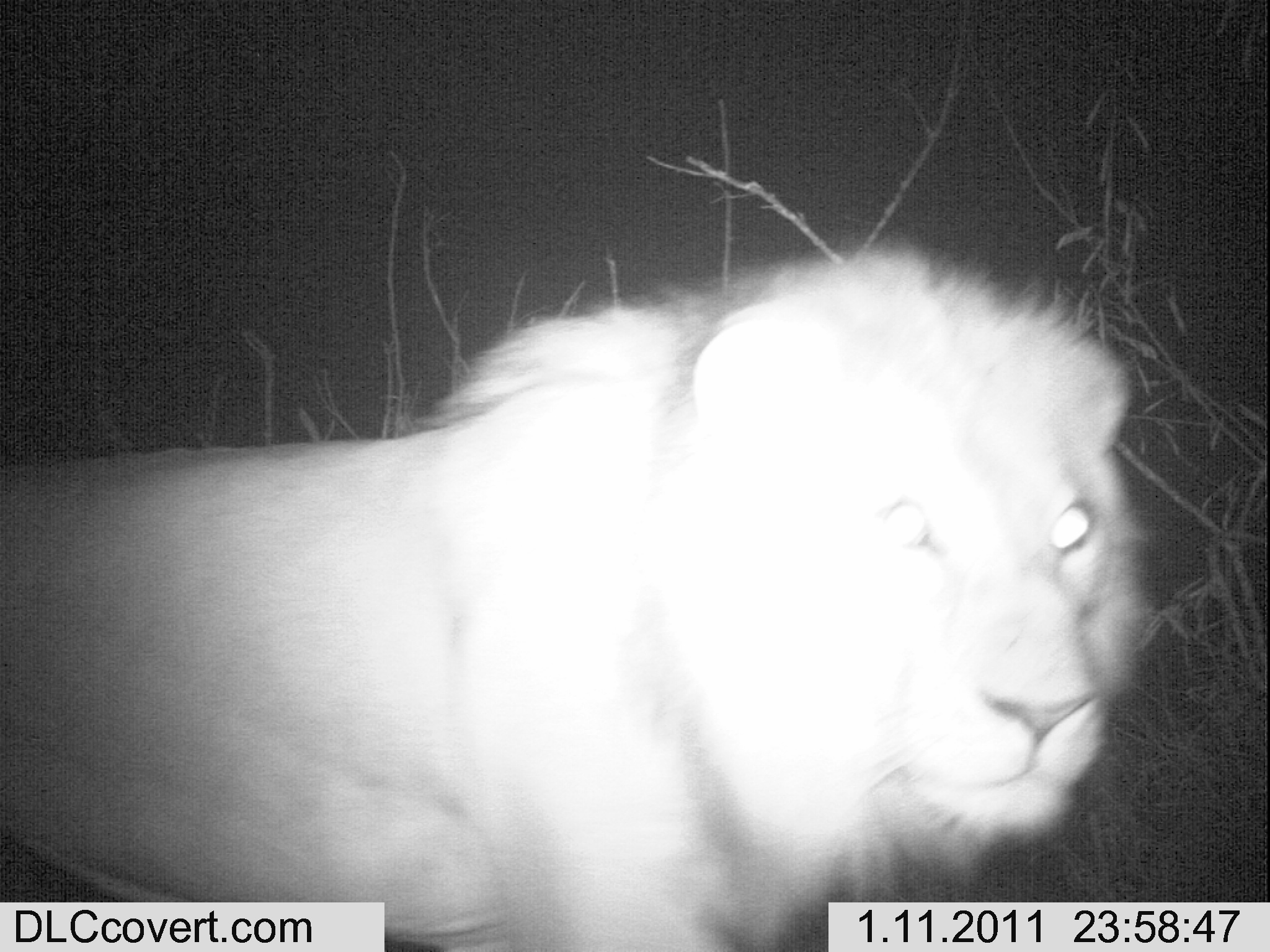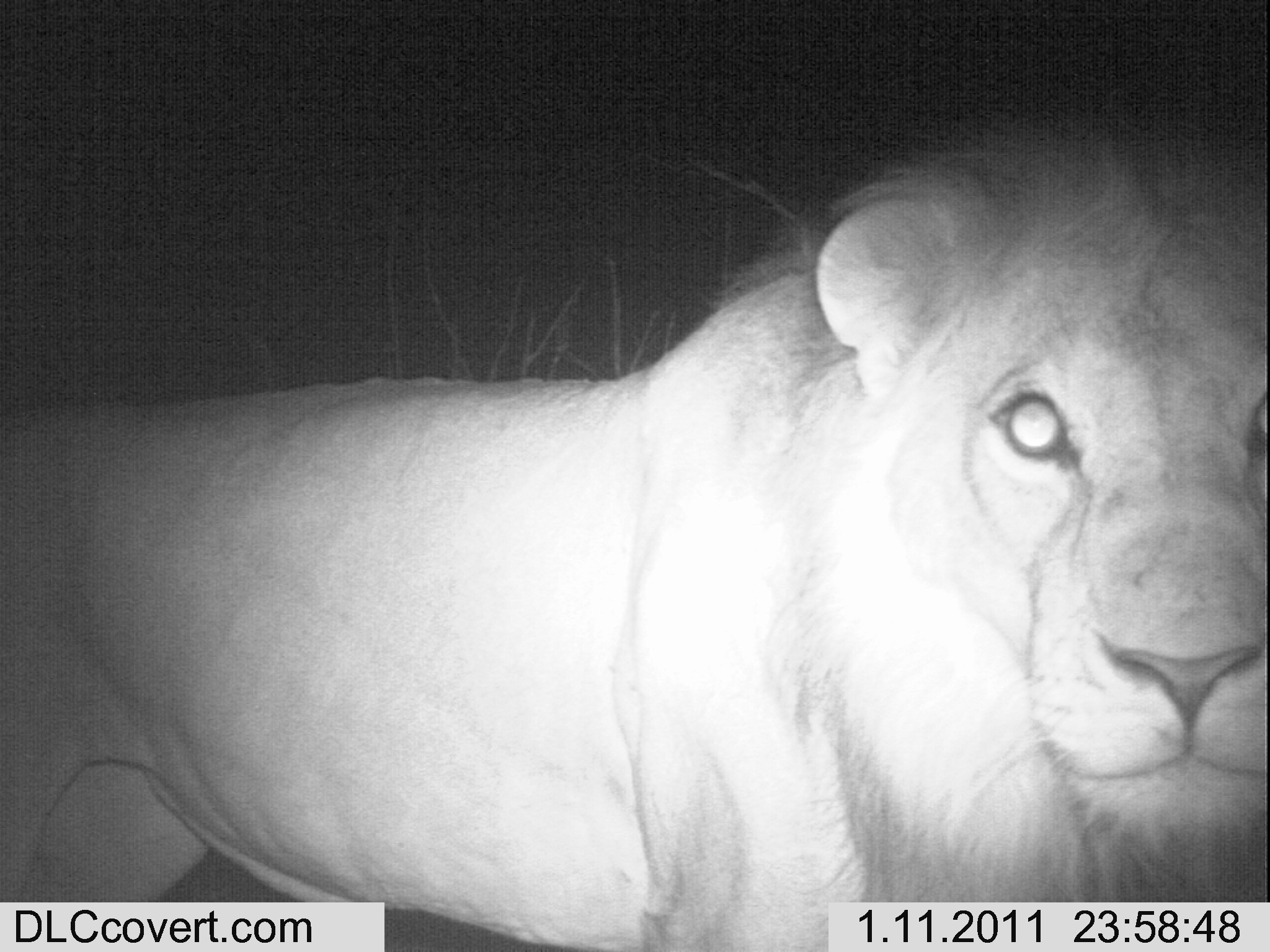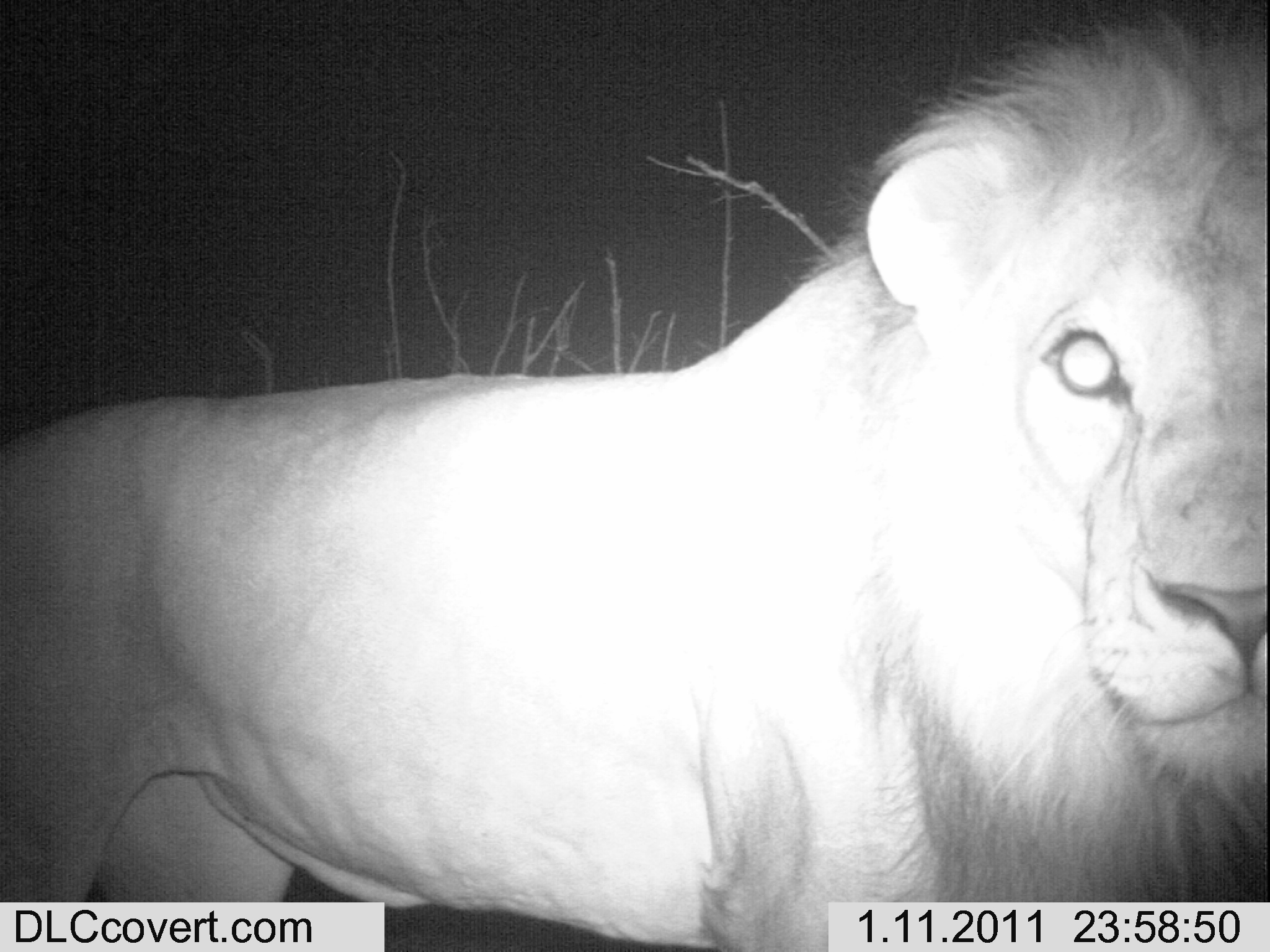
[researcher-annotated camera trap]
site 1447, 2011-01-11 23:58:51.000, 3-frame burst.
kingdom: Animalia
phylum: Chordata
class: Mammalia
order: Carnivora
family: Felidae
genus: Panthera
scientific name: Panthera leo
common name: lion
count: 1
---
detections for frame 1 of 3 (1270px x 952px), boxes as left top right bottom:
panthera leo: 0 233 1154 949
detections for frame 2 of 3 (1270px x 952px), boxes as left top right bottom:
panthera leo: 0 114 1266 949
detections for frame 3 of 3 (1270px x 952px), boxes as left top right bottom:
panthera leo: 0 6 1266 949